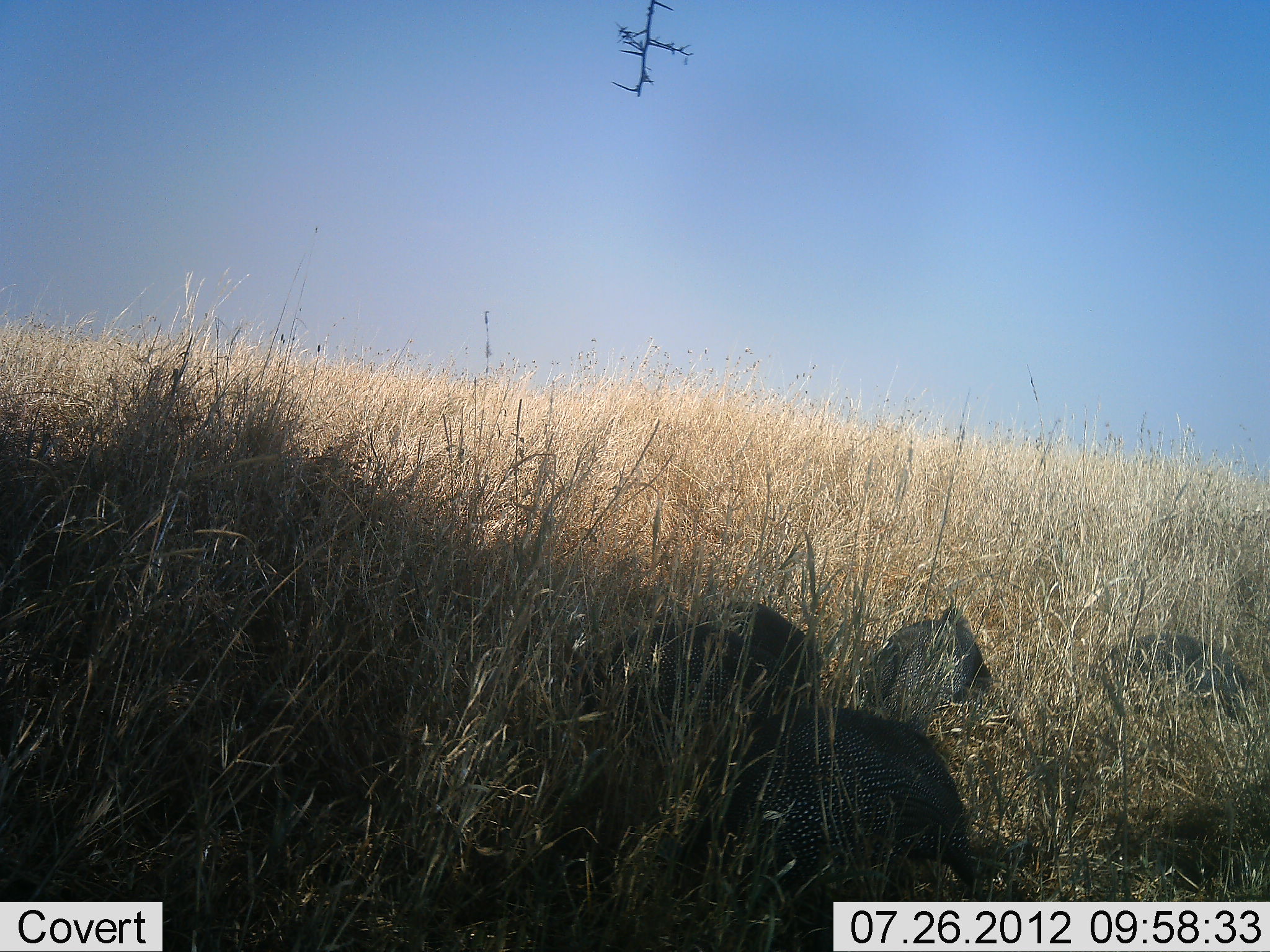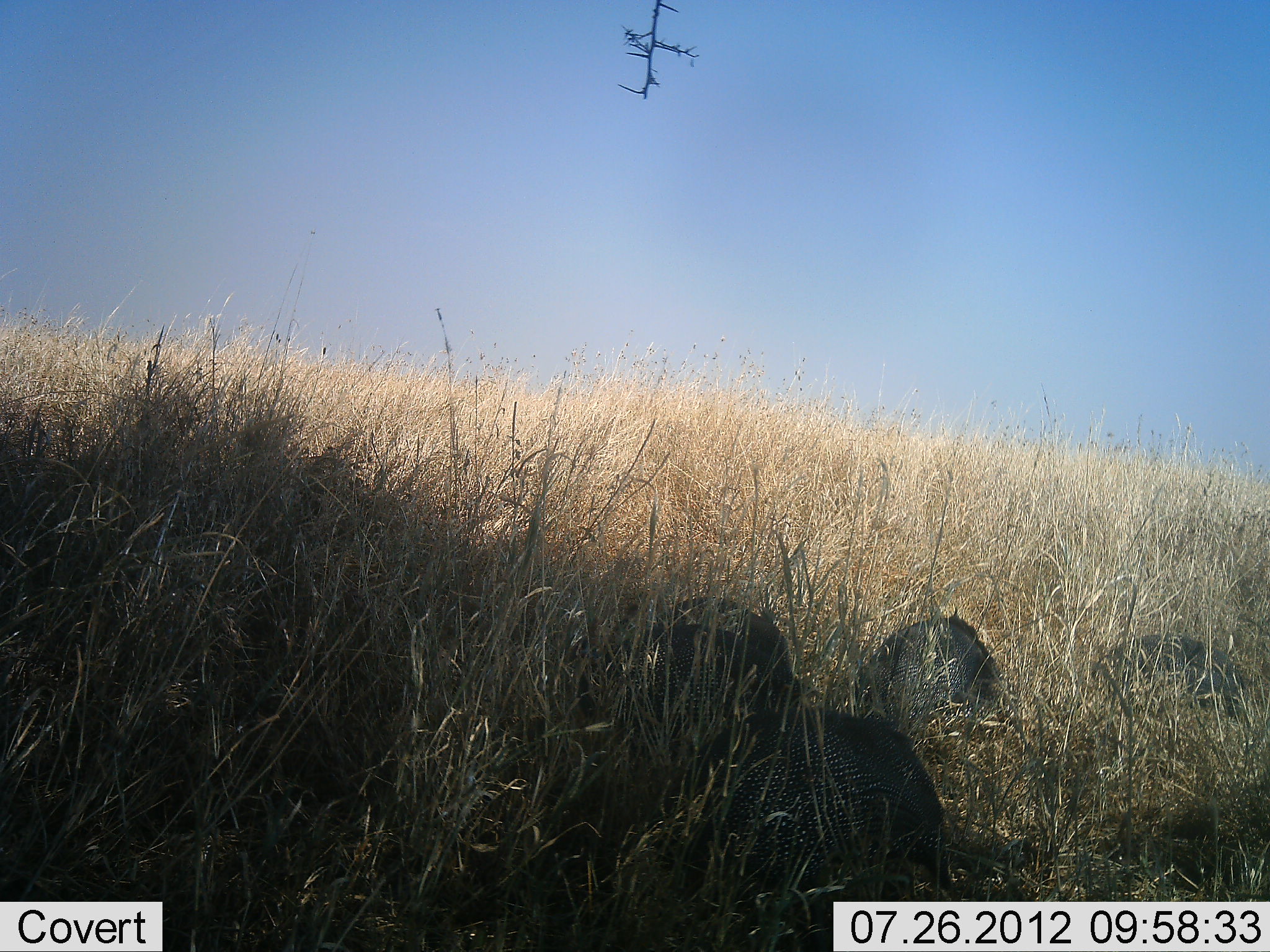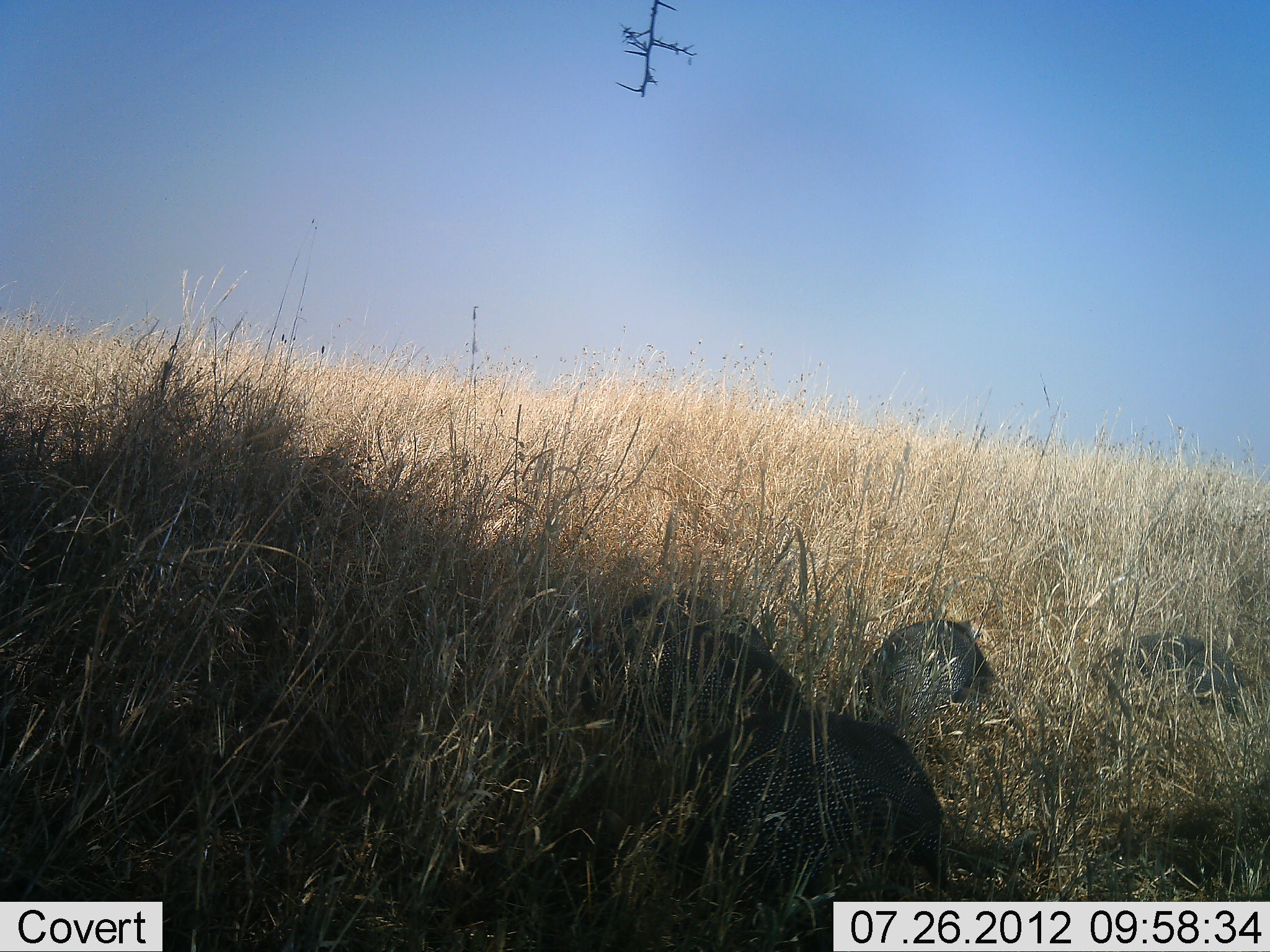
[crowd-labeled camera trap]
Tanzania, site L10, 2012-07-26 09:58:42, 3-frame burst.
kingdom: Animalia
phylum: Chordata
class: Aves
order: Galliformes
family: Numididae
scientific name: Numididae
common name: guinea fowl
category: guineafowl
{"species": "guineafowl (guinea fowl) (Numididae)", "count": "4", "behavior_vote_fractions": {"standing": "40%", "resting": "10%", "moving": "20%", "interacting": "0%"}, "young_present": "0%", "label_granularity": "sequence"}